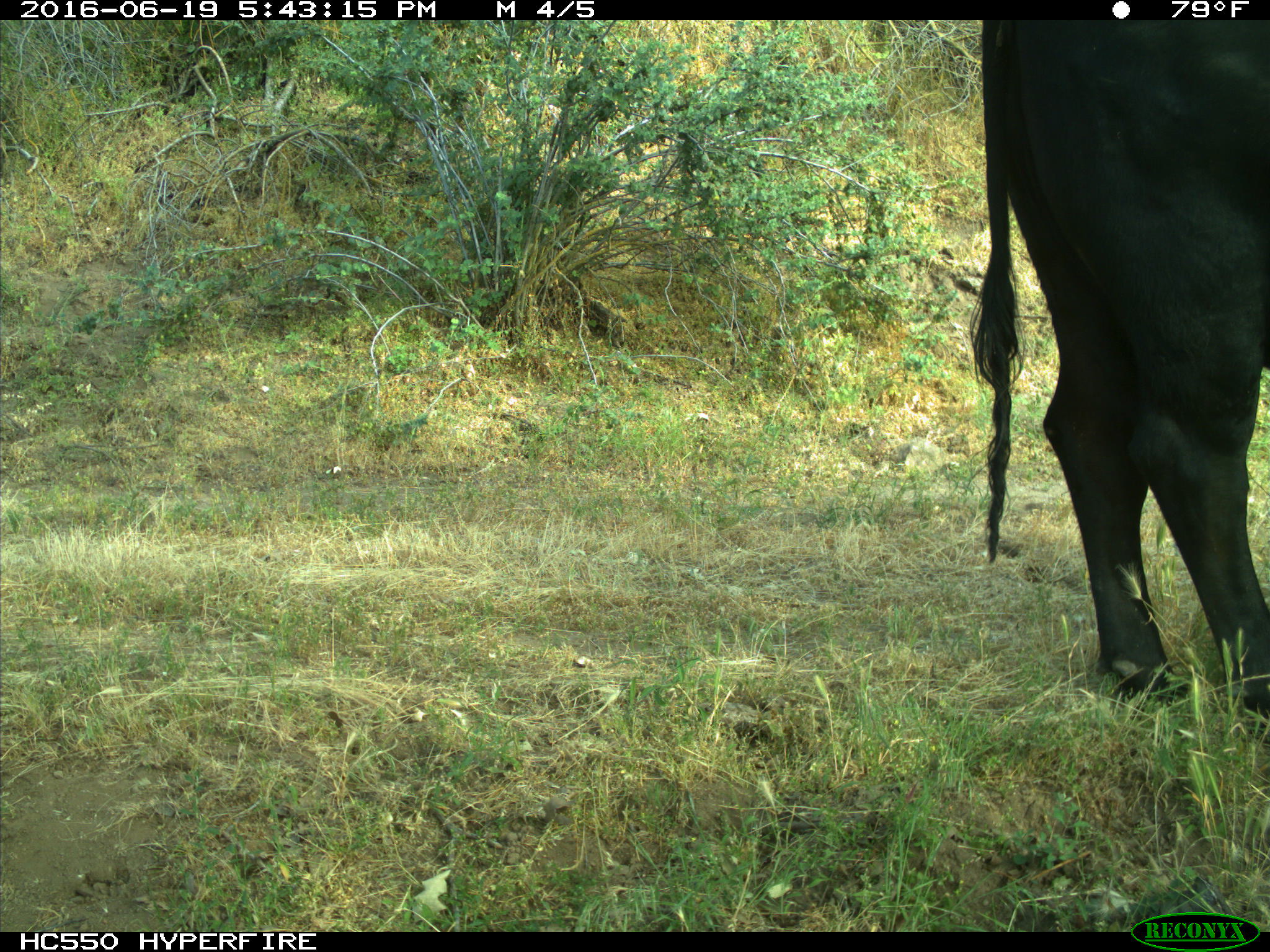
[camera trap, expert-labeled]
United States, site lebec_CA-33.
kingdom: Animalia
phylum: Chordata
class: Mammalia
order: Artiodactyla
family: Bovidae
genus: Bos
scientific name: Bos taurus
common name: domestic cow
Bos taurus (domestic cow).